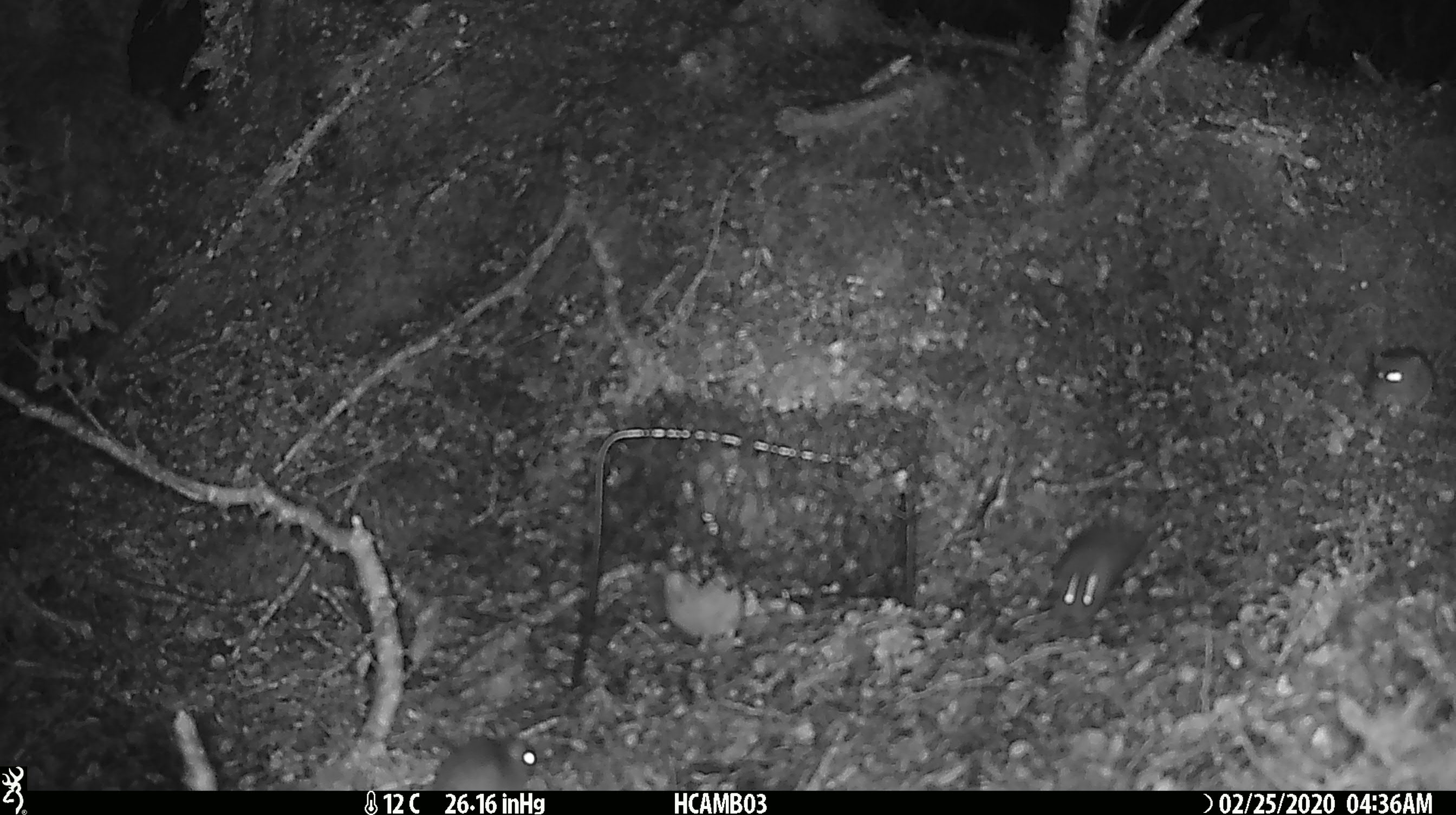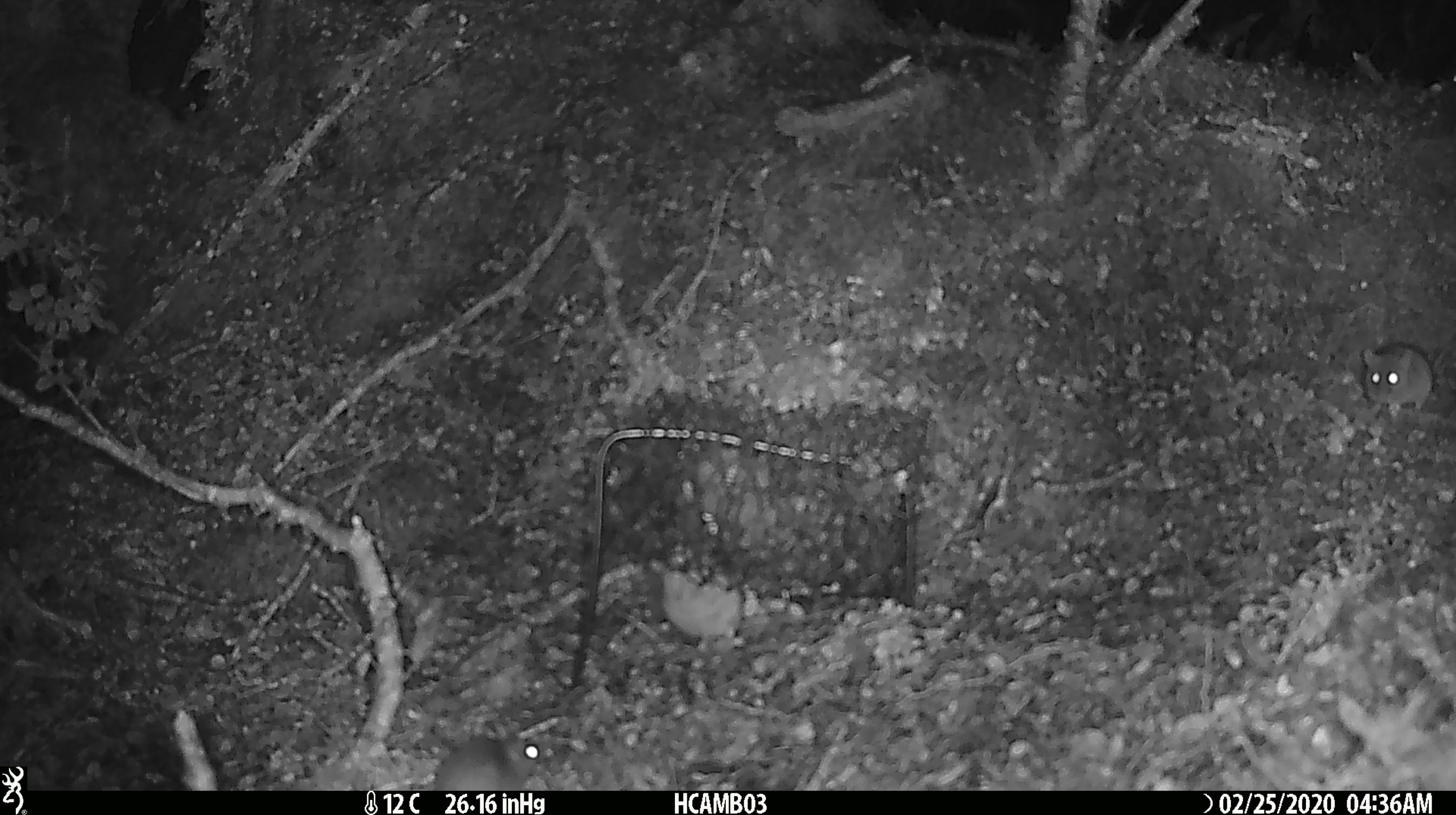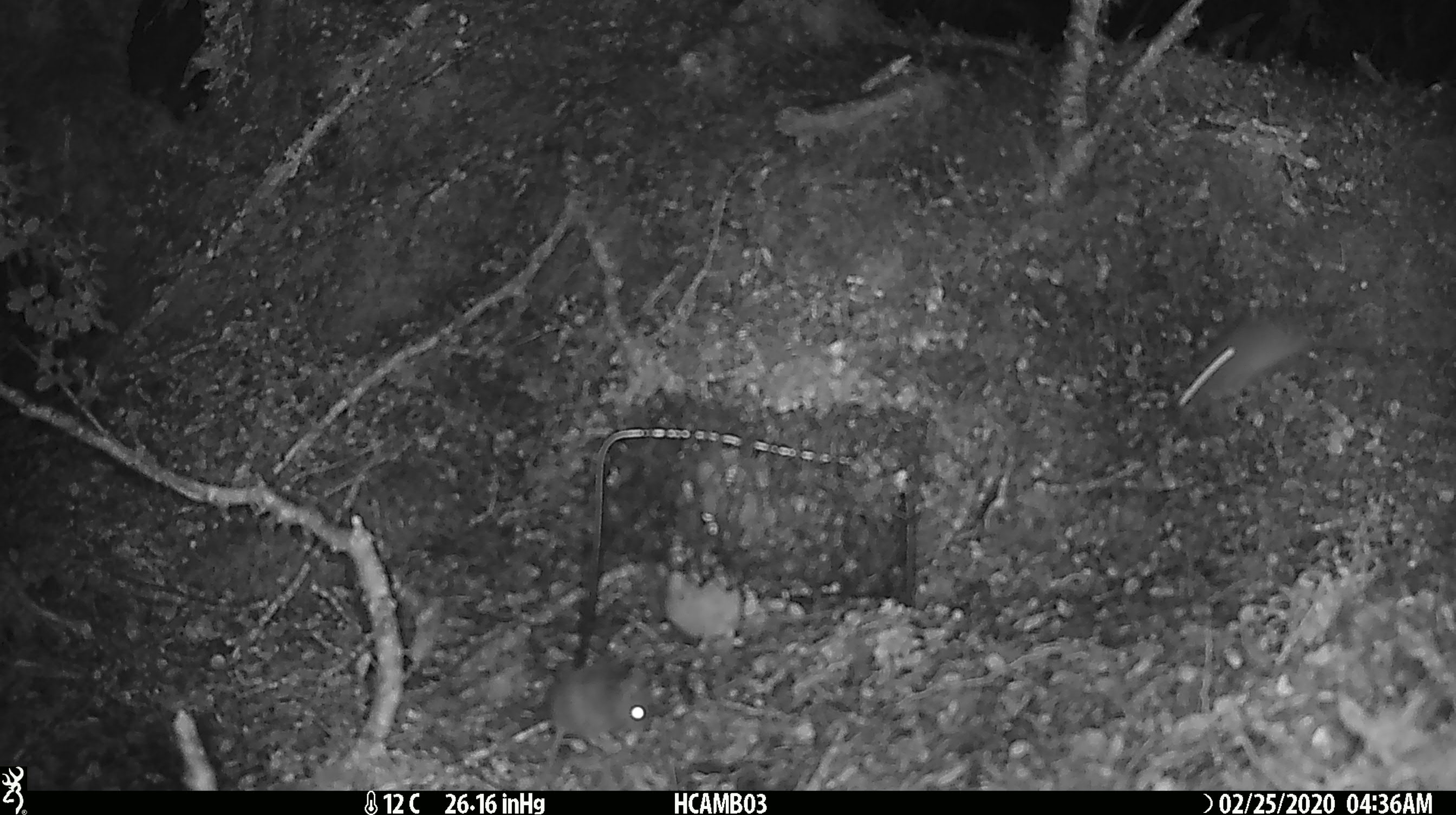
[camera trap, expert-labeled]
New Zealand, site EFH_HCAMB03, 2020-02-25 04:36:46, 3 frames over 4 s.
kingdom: Animalia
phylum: Chordata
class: Mammalia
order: Rodentia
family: Muridae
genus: Mus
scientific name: Mus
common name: mouse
Mouse (Mus).